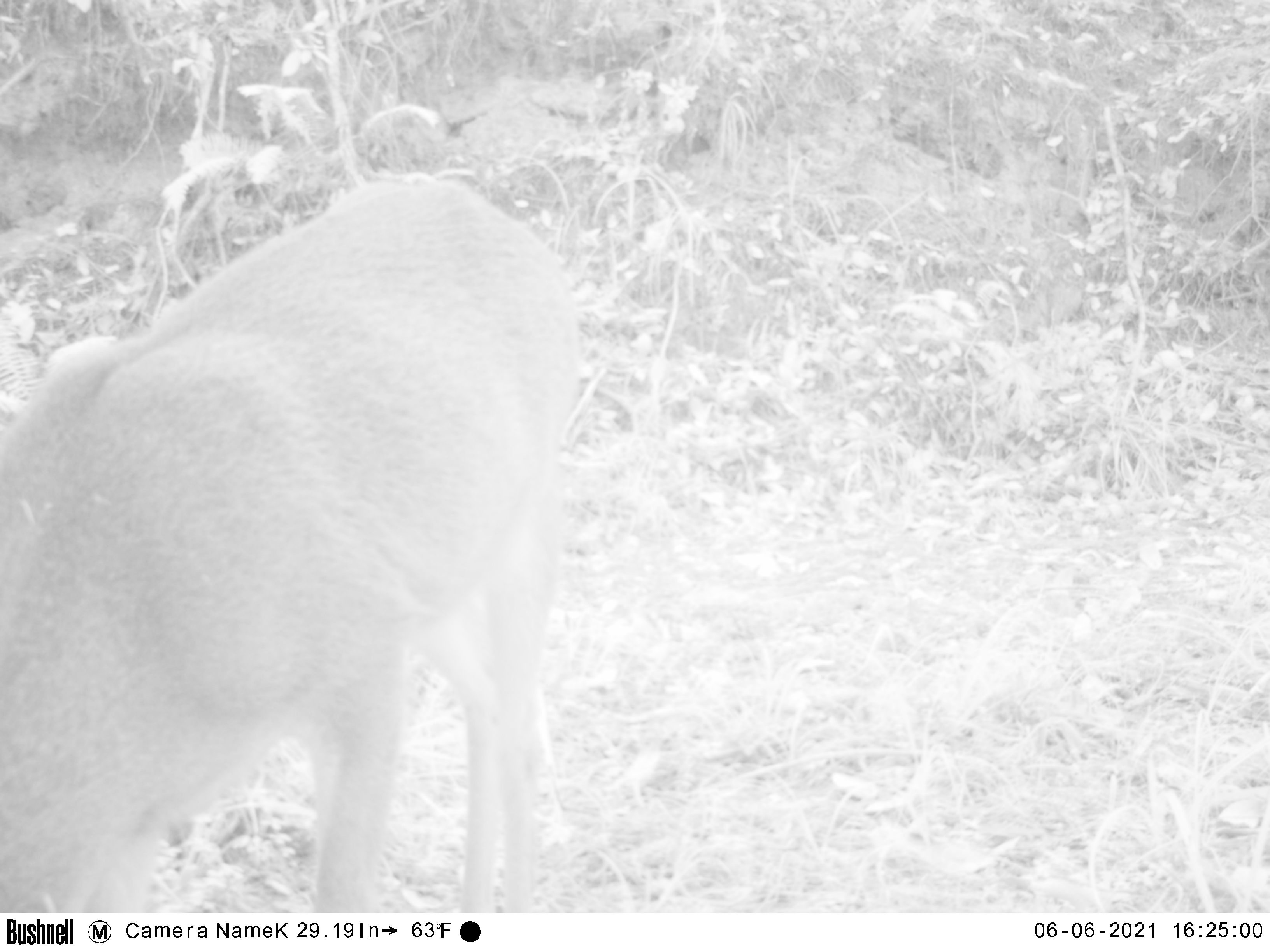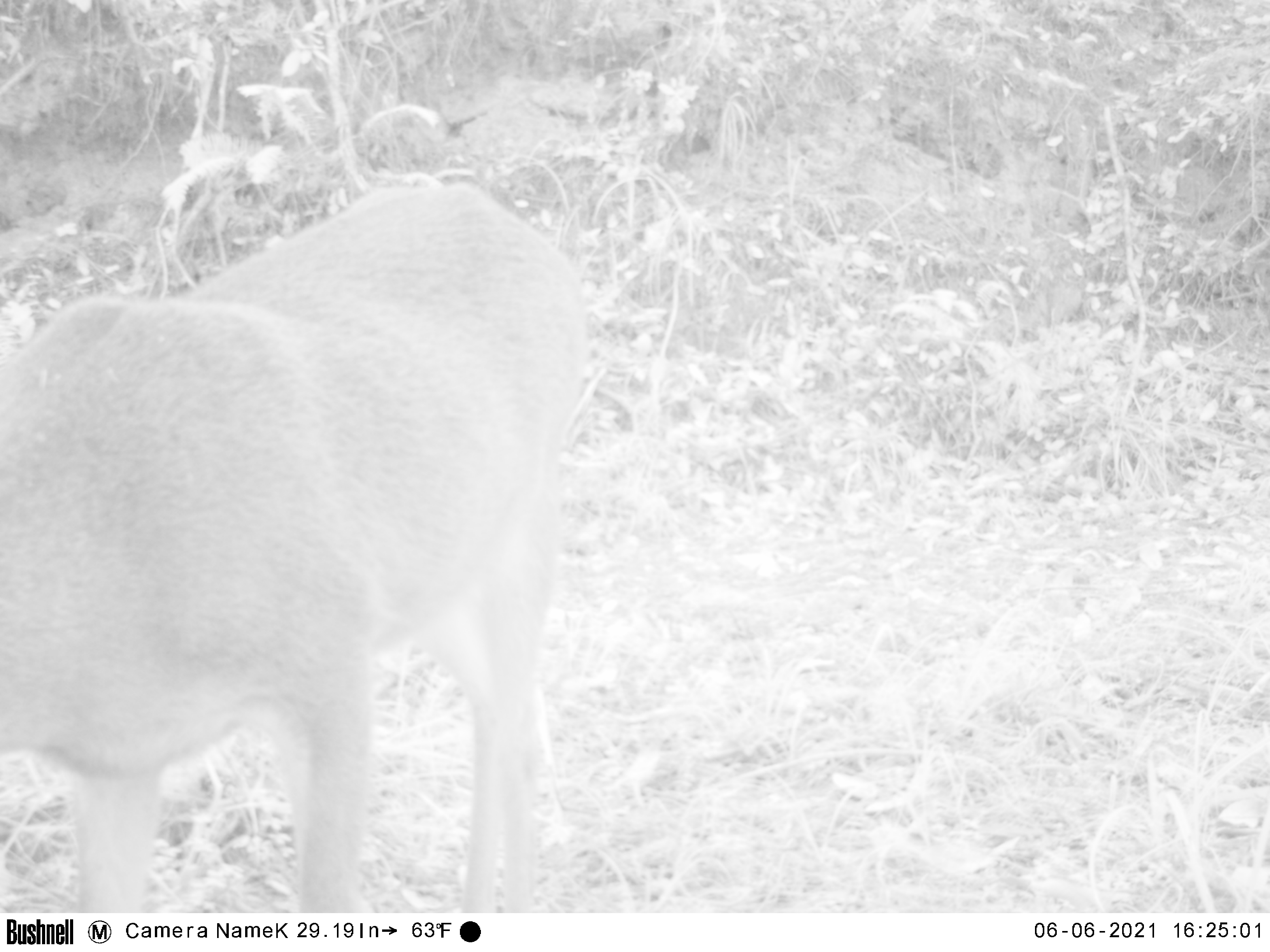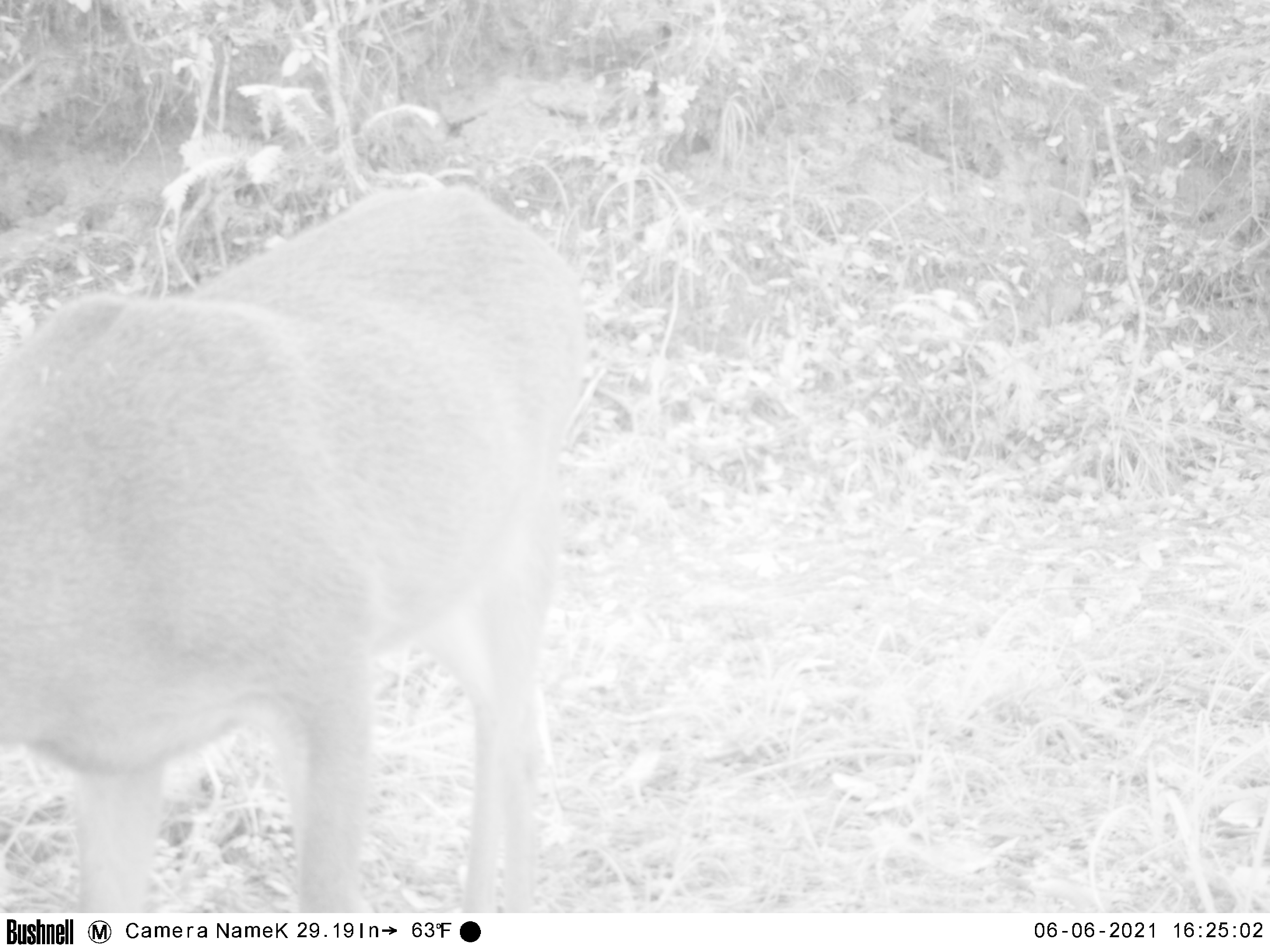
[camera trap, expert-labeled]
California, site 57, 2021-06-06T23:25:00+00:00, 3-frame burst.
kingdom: Animalia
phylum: Chordata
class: Mammalia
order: Artiodactyla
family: Cervidae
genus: Odocoileus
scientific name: Odocoileus hemionus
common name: mule deer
Mule deer (Odocoileus hemionus).